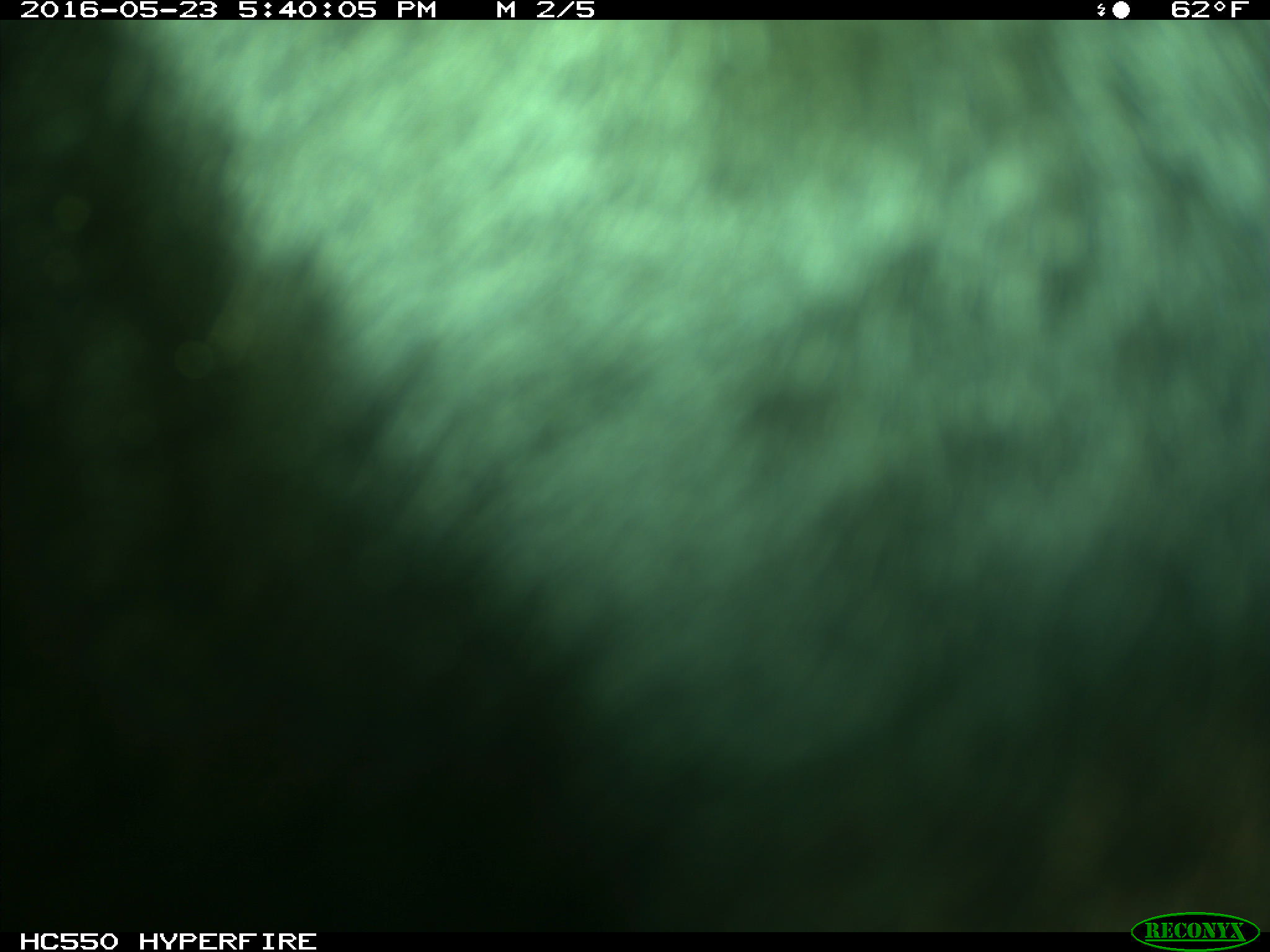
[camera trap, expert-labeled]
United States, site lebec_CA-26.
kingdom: Animalia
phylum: Chordata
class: Mammalia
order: Artiodactyla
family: Bovidae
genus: Bos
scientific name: Bos taurus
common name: domestic cow